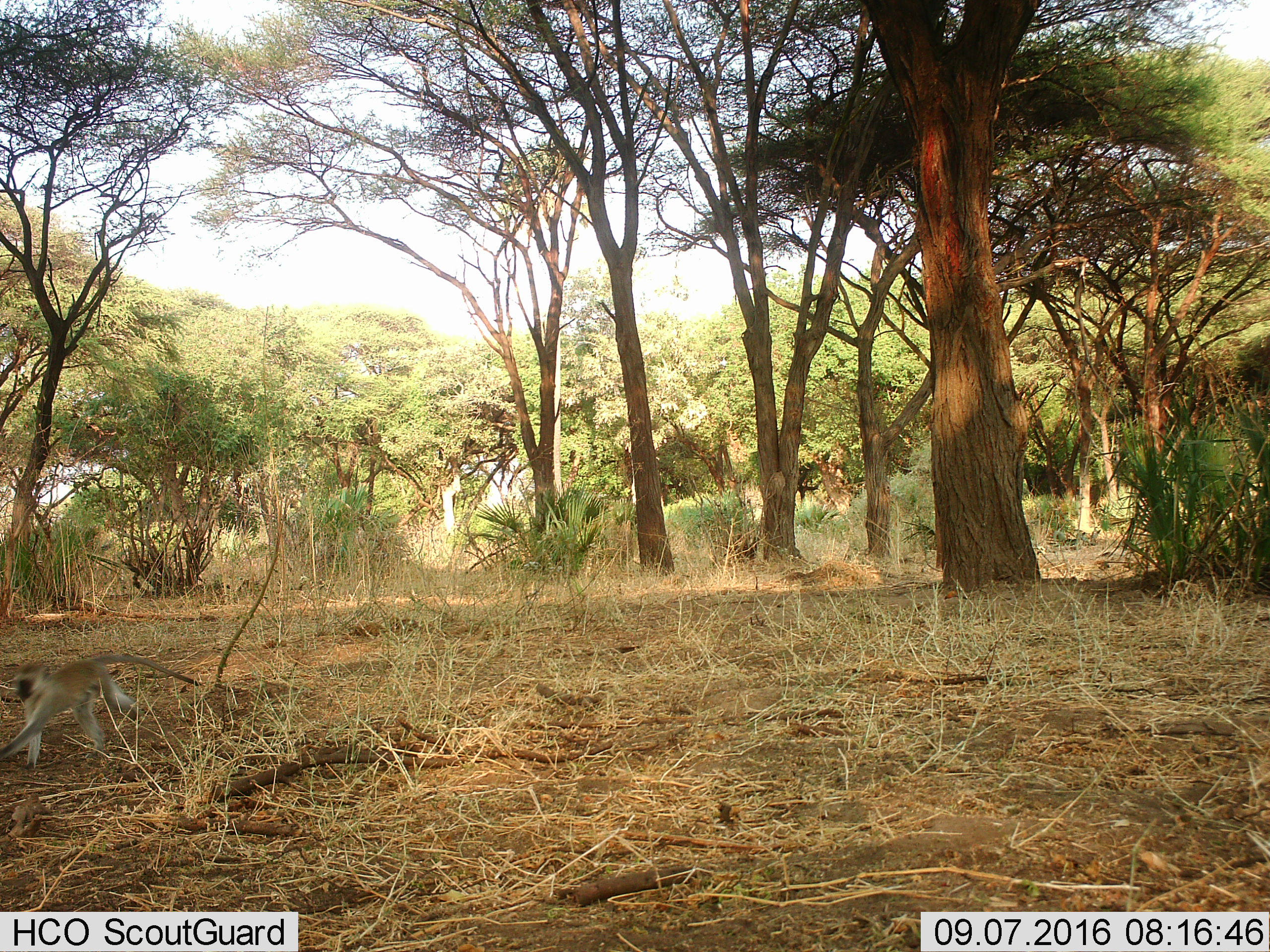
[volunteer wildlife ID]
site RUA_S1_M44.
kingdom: Animalia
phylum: Chordata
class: Mammalia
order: Primates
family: Cercopithecidae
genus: Chlorocebus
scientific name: Chlorocebus pygerythrus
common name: vervet monkey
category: monkeyvervet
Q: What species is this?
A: Monkeyvervet (vervet monkey) (Chlorocebus pygerythrus).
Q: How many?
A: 1.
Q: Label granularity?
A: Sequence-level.